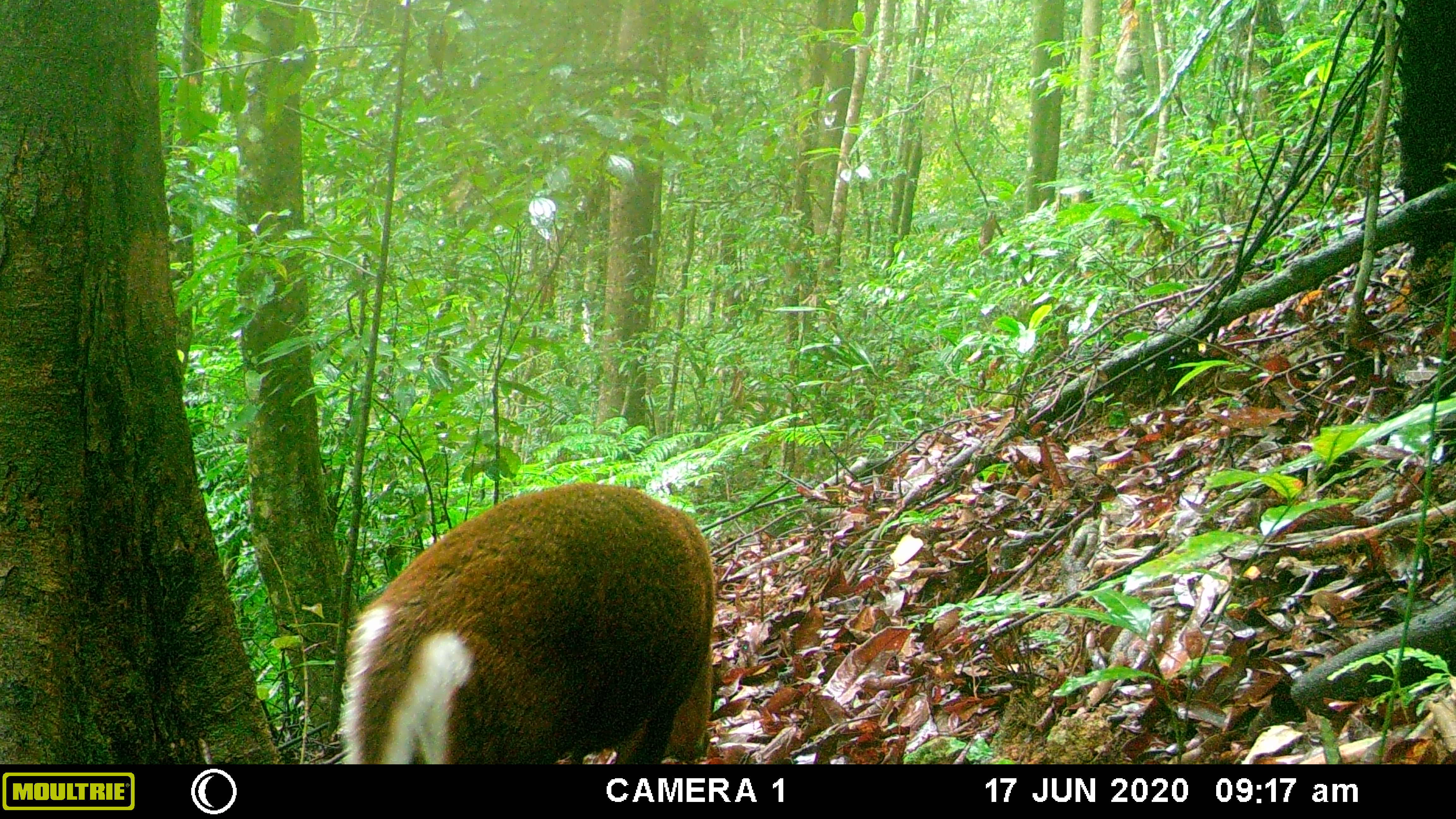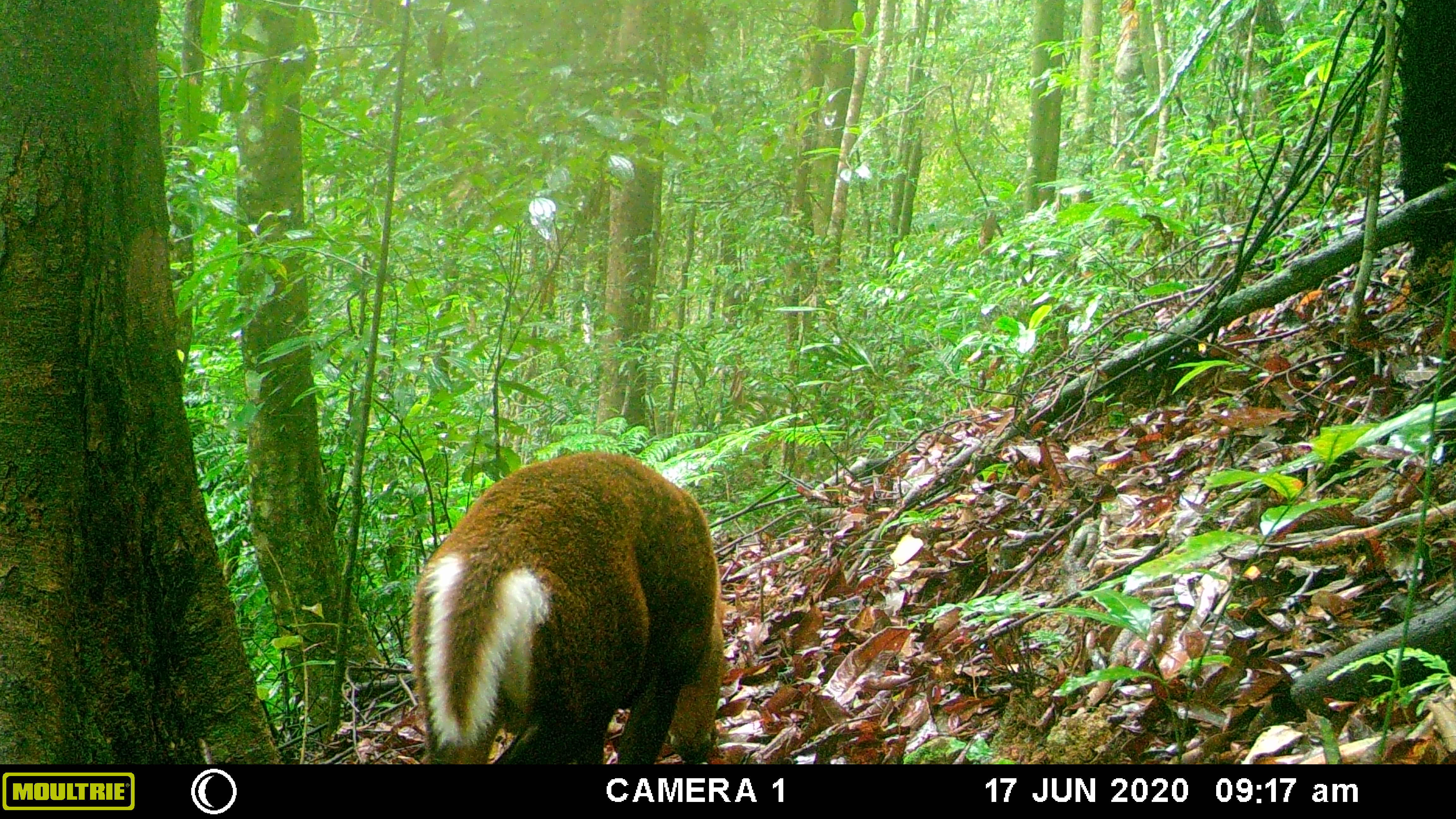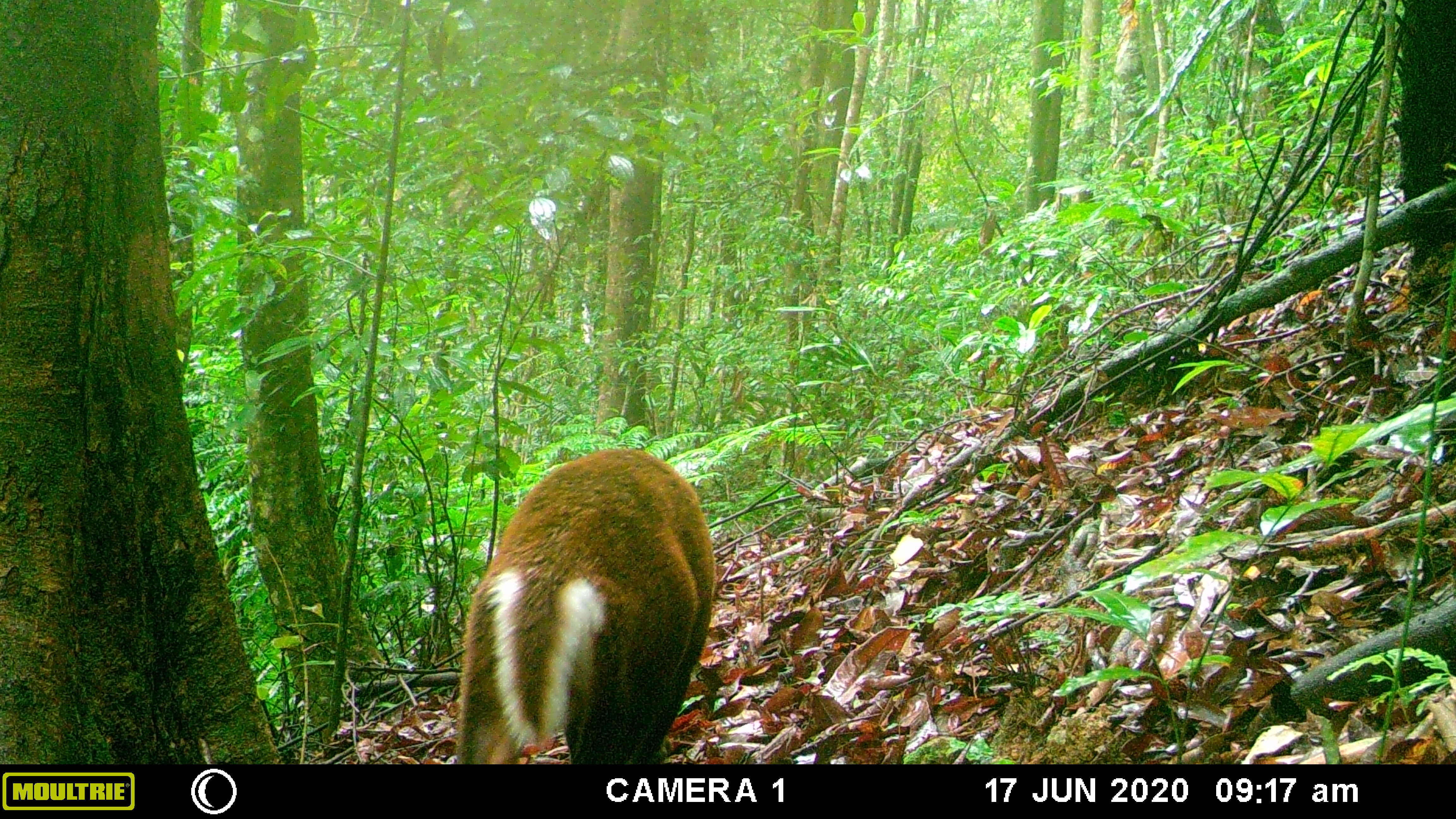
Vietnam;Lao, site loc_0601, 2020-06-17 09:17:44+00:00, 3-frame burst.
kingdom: Animalia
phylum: Chordata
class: Mammalia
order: Artiodactyla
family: Cervidae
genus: Muntiacus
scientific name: Muntiacus rooseveltorum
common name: roosevelt's muntjac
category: roosevelts muntjac group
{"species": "roosevelts muntjac group (roosevelt's muntjac) (Muntiacus rooseveltorum)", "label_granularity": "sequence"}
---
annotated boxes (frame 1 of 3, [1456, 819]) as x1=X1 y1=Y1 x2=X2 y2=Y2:
roosevelts muntjac group: x1=340 y1=482 x2=715 y2=763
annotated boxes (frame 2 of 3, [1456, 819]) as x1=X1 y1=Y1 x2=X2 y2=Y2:
roosevelts muntjac group: x1=411 y1=451 x2=721 y2=763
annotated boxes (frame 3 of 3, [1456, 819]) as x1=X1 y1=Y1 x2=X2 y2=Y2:
roosevelts muntjac group: x1=456 y1=450 x2=716 y2=764